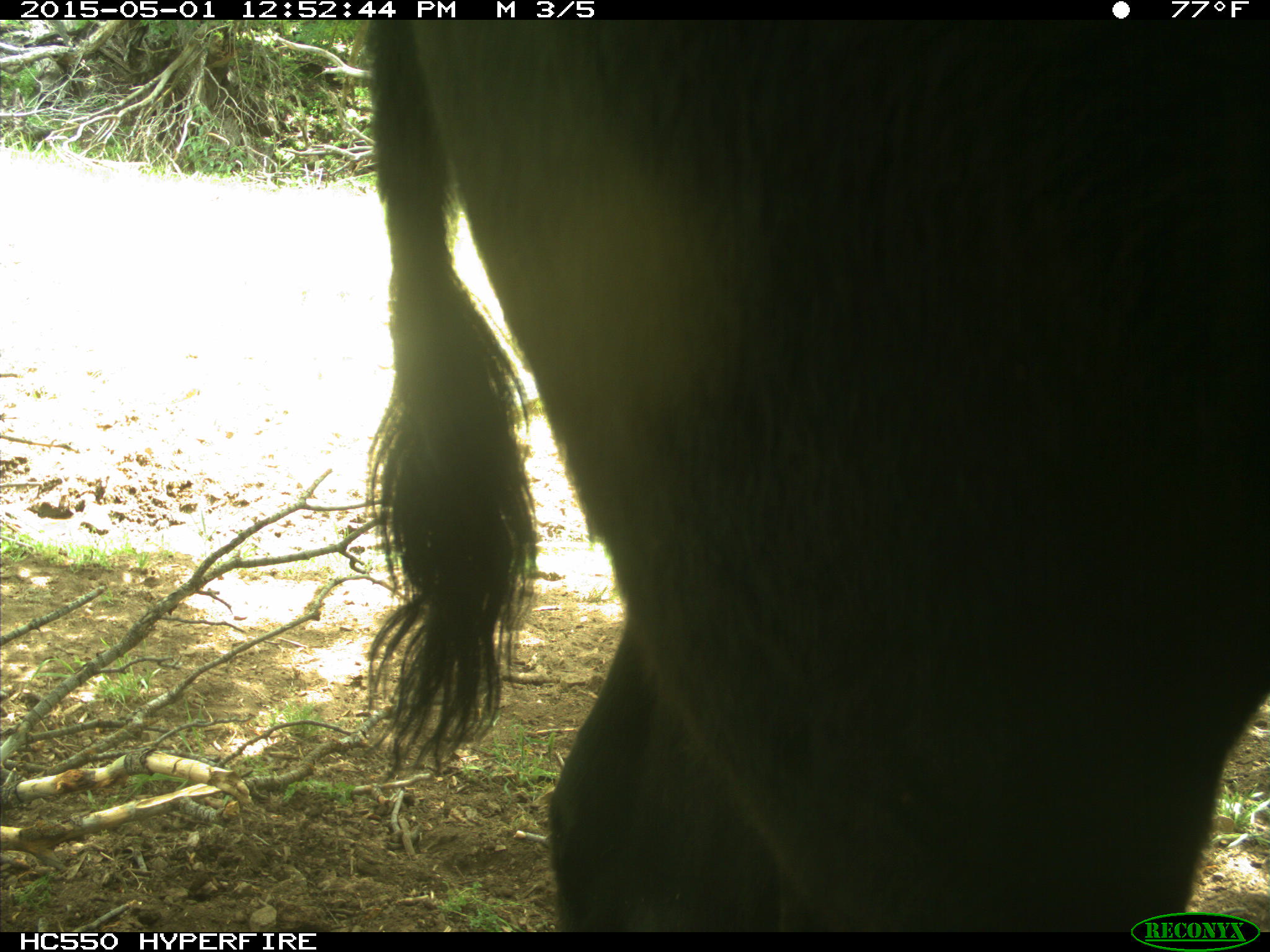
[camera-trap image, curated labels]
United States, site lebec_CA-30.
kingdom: Animalia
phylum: Chordata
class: Mammalia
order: Artiodactyla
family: Bovidae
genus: Bos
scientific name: Bos taurus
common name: domestic cow